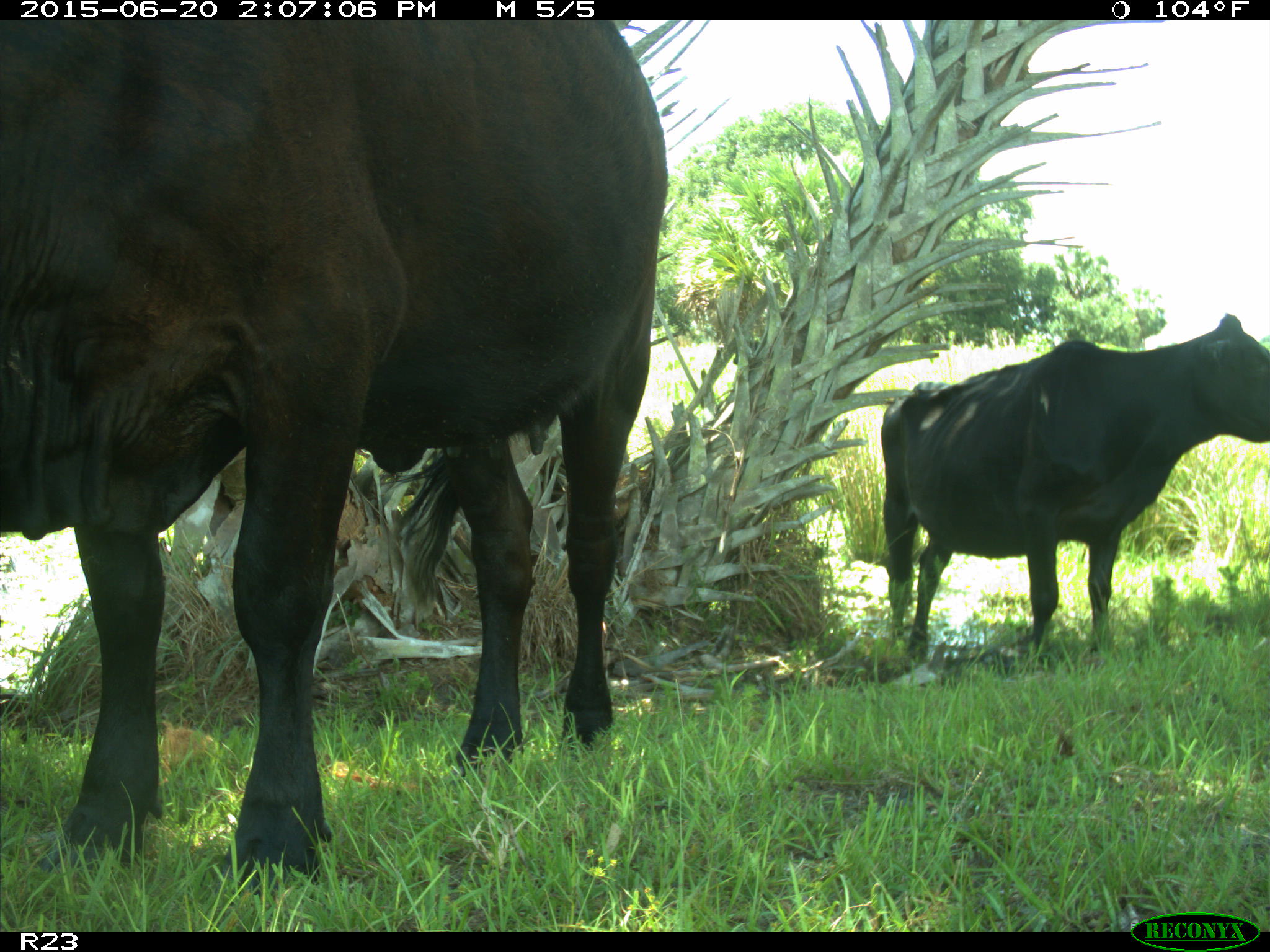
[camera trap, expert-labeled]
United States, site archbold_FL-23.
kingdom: Animalia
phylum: Chordata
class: Mammalia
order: Artiodactyla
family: Bovidae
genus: Bos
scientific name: Bos taurus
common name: domestic cow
Bos taurus (domestic cow).